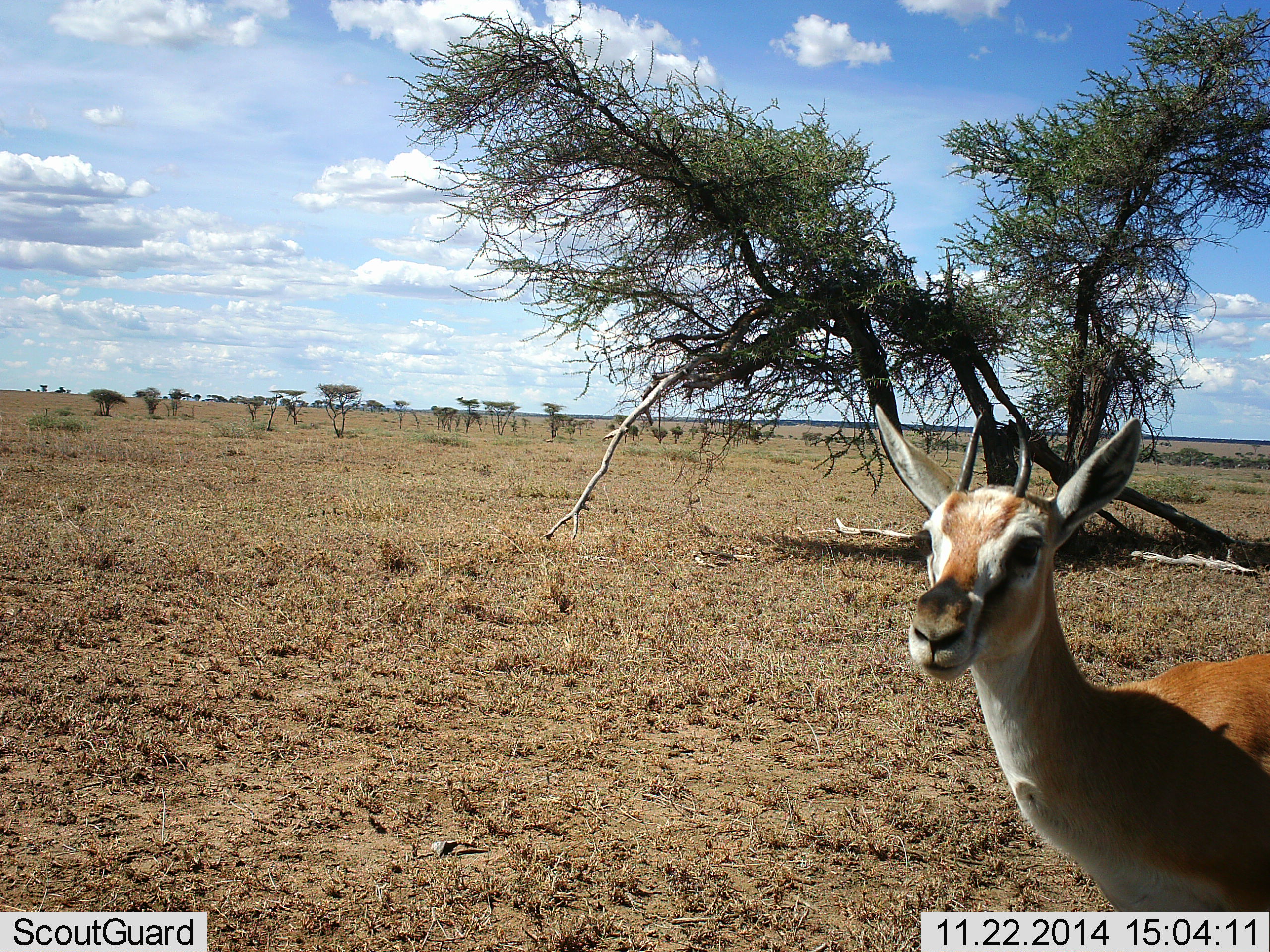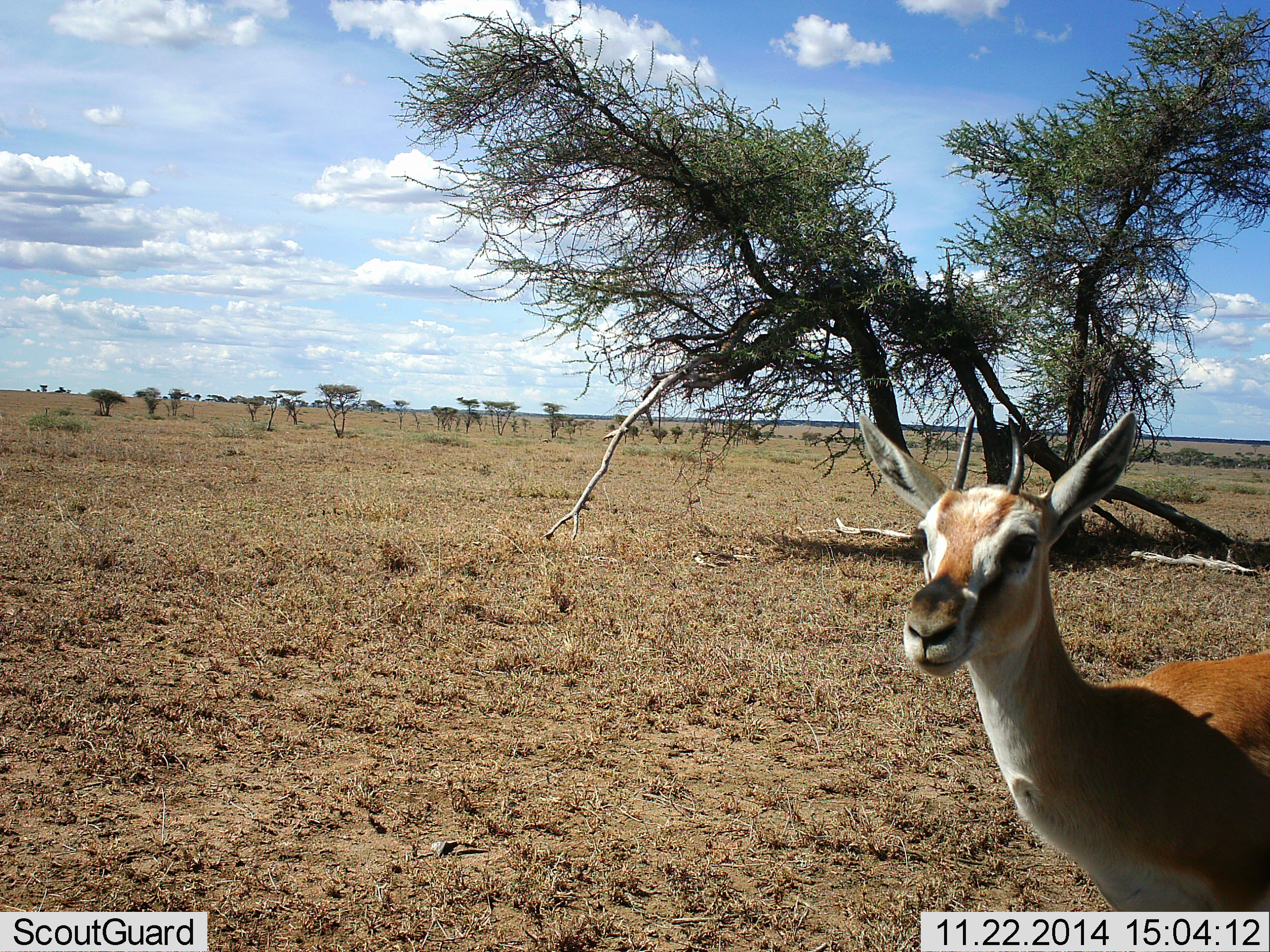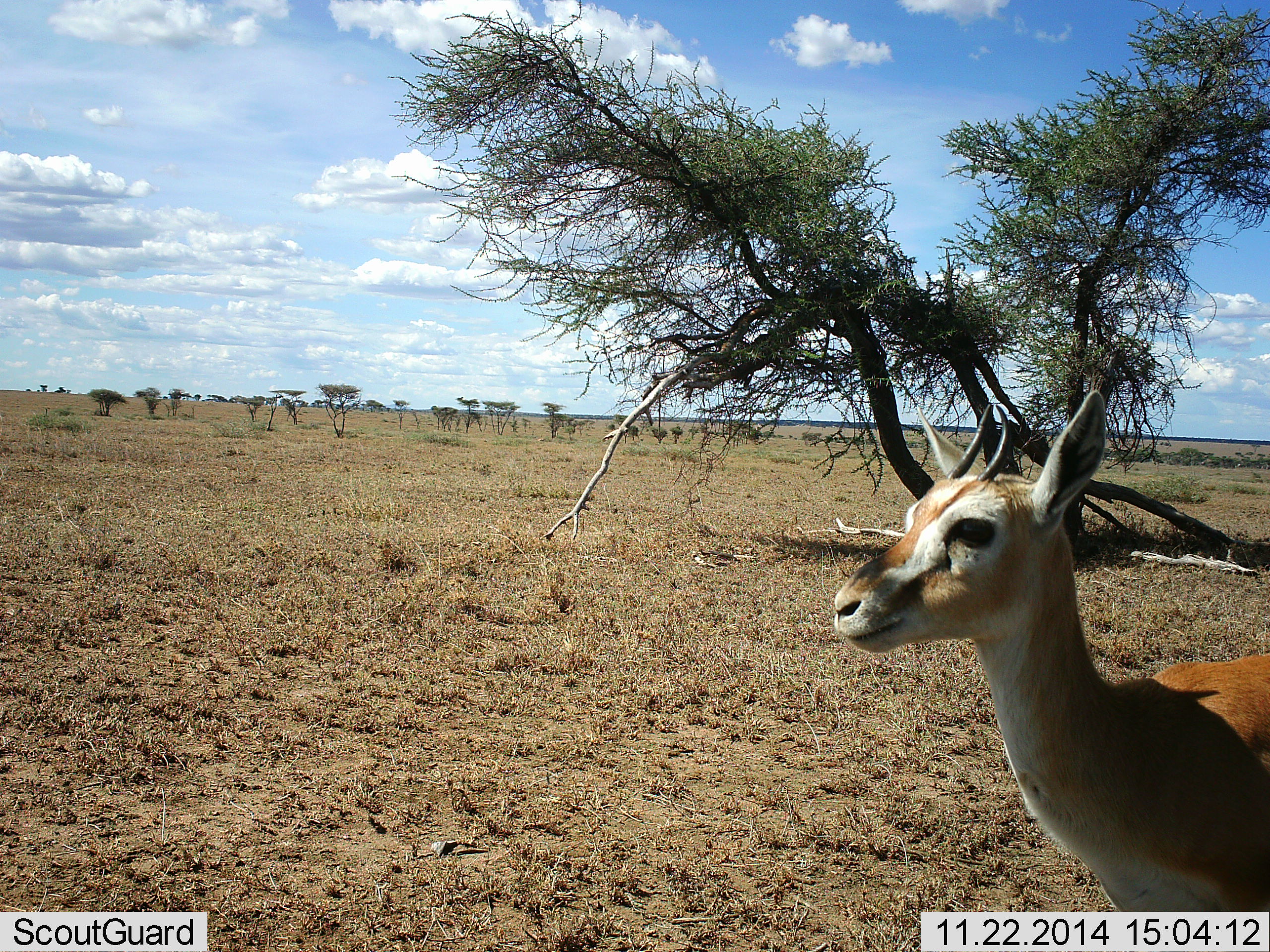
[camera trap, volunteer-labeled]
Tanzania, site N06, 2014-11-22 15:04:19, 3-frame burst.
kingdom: Animalia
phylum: Chordata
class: Mammalia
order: Artiodactyla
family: Bovidae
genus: Eudorcas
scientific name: Eudorcas thomsonii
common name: thomson's gazelle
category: gazellethomsons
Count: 1.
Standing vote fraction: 100%.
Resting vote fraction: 0%.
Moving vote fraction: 0%.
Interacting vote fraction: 10%.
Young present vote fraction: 0%.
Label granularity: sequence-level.